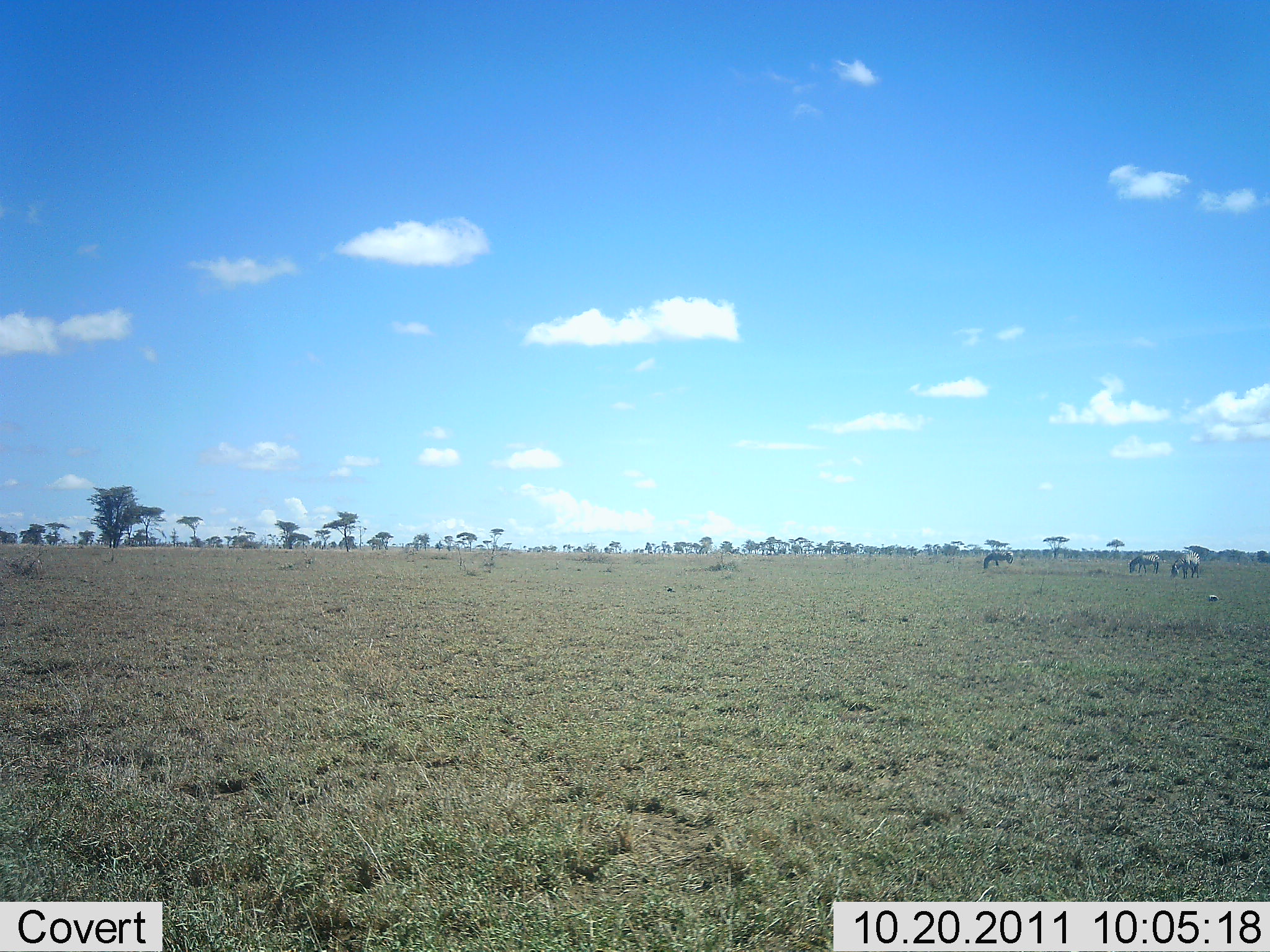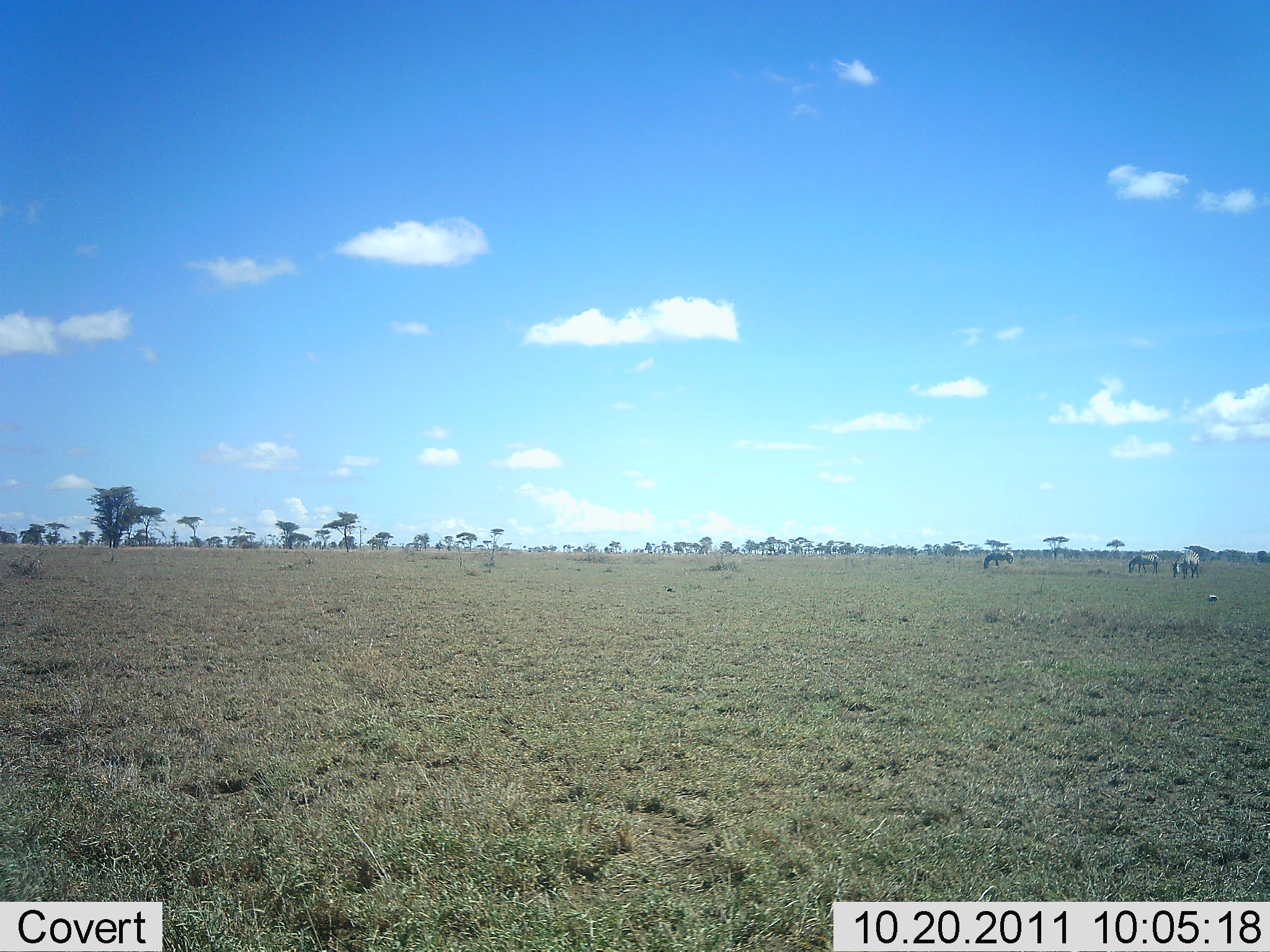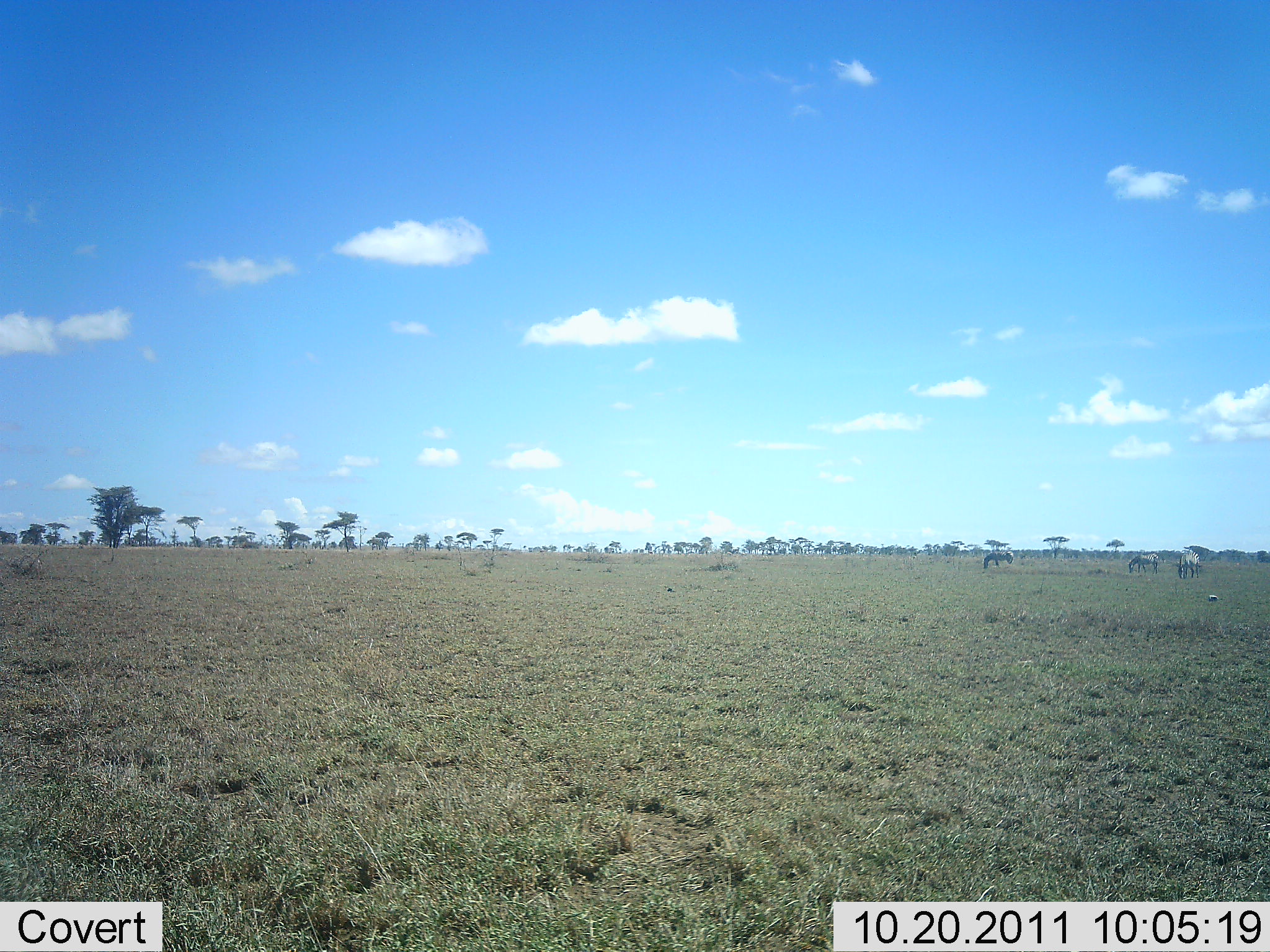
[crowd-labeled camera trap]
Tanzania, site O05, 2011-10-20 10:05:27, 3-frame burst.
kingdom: Animalia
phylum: Chordata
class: Mammalia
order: Perissodactyla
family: Equidae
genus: Equus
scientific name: Equus quagga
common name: plains zebra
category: zebra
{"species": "zebra (plains zebra) (Equus quagga)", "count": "3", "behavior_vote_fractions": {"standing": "12%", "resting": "0%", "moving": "0%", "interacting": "0%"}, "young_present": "0%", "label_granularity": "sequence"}